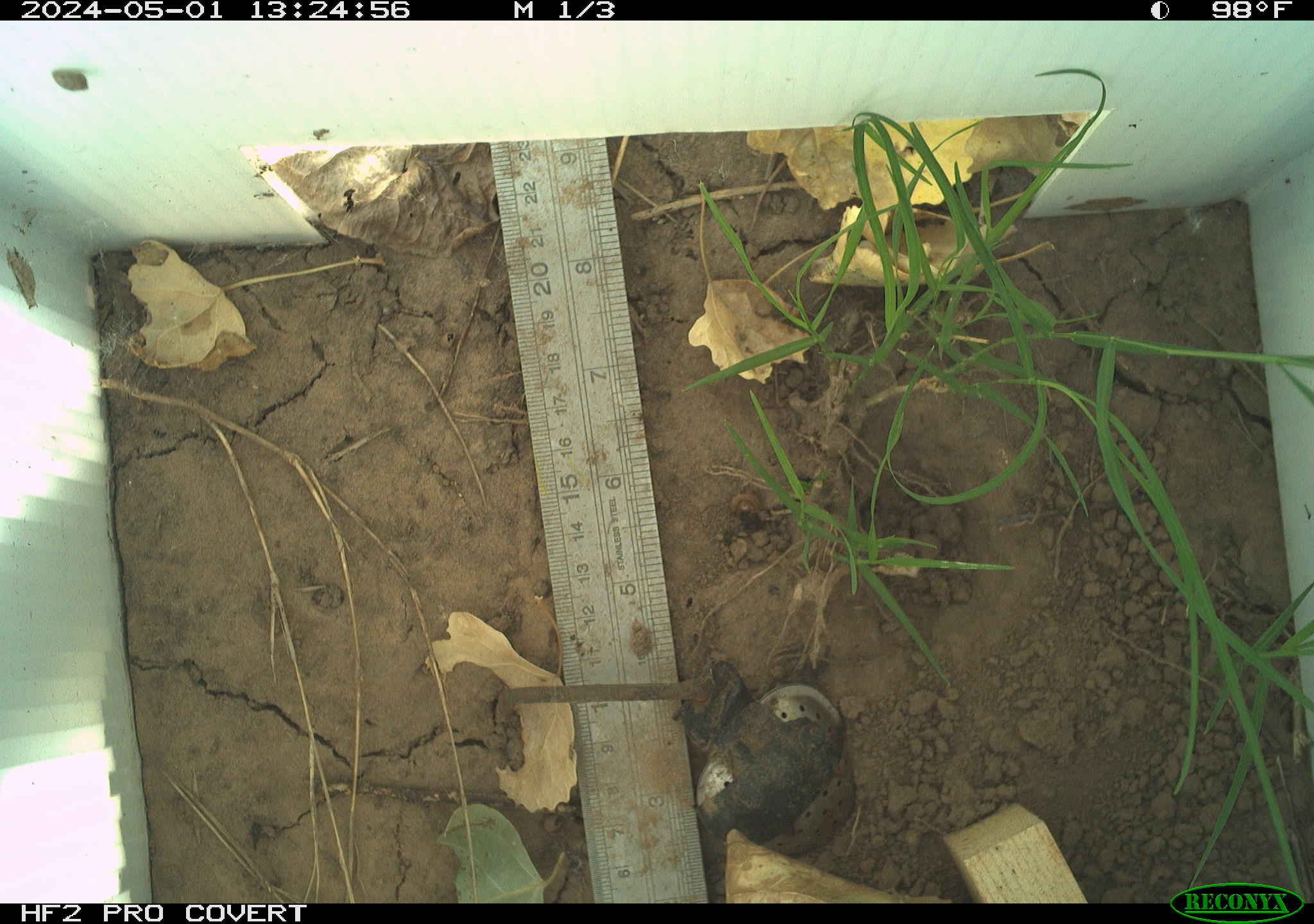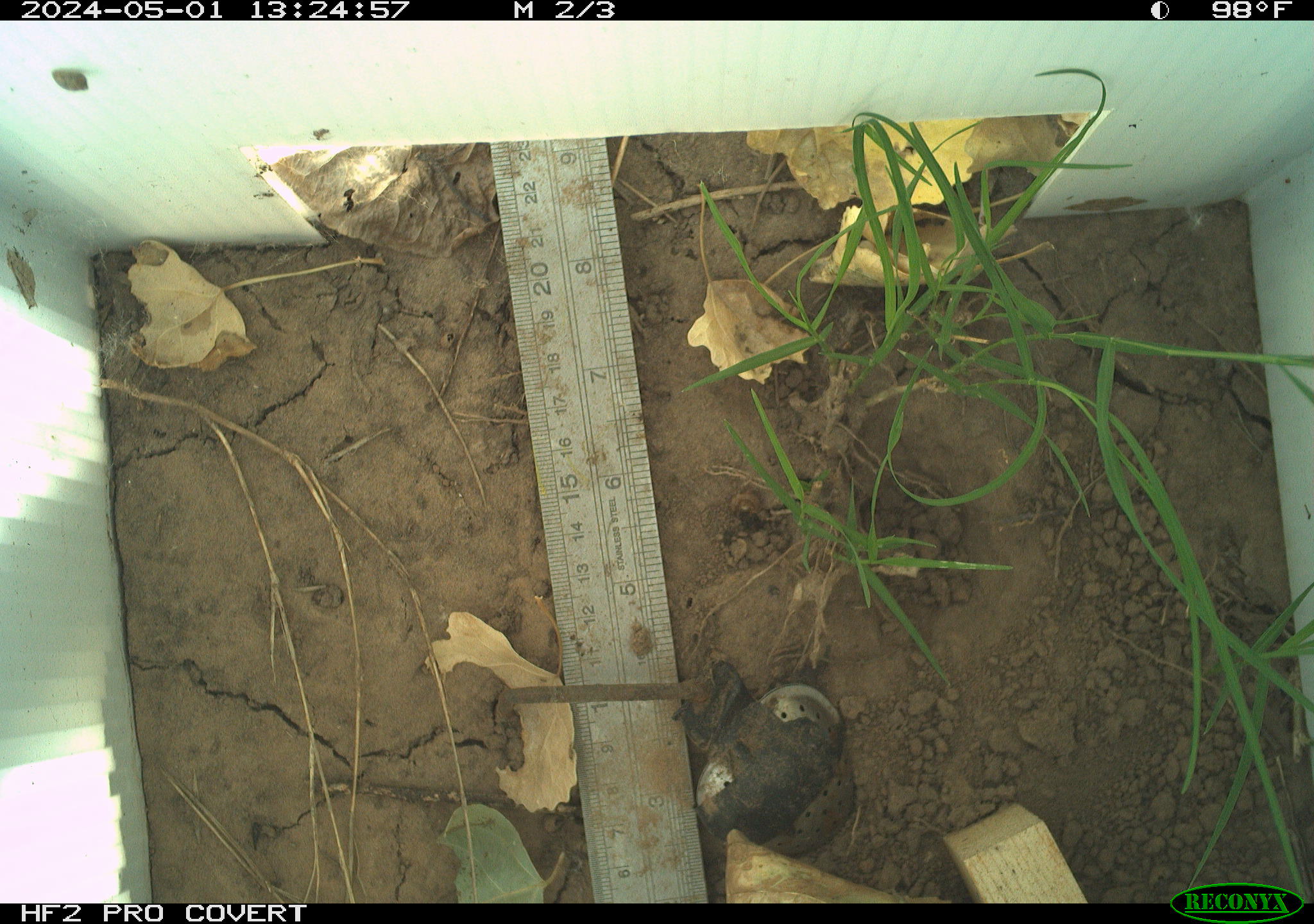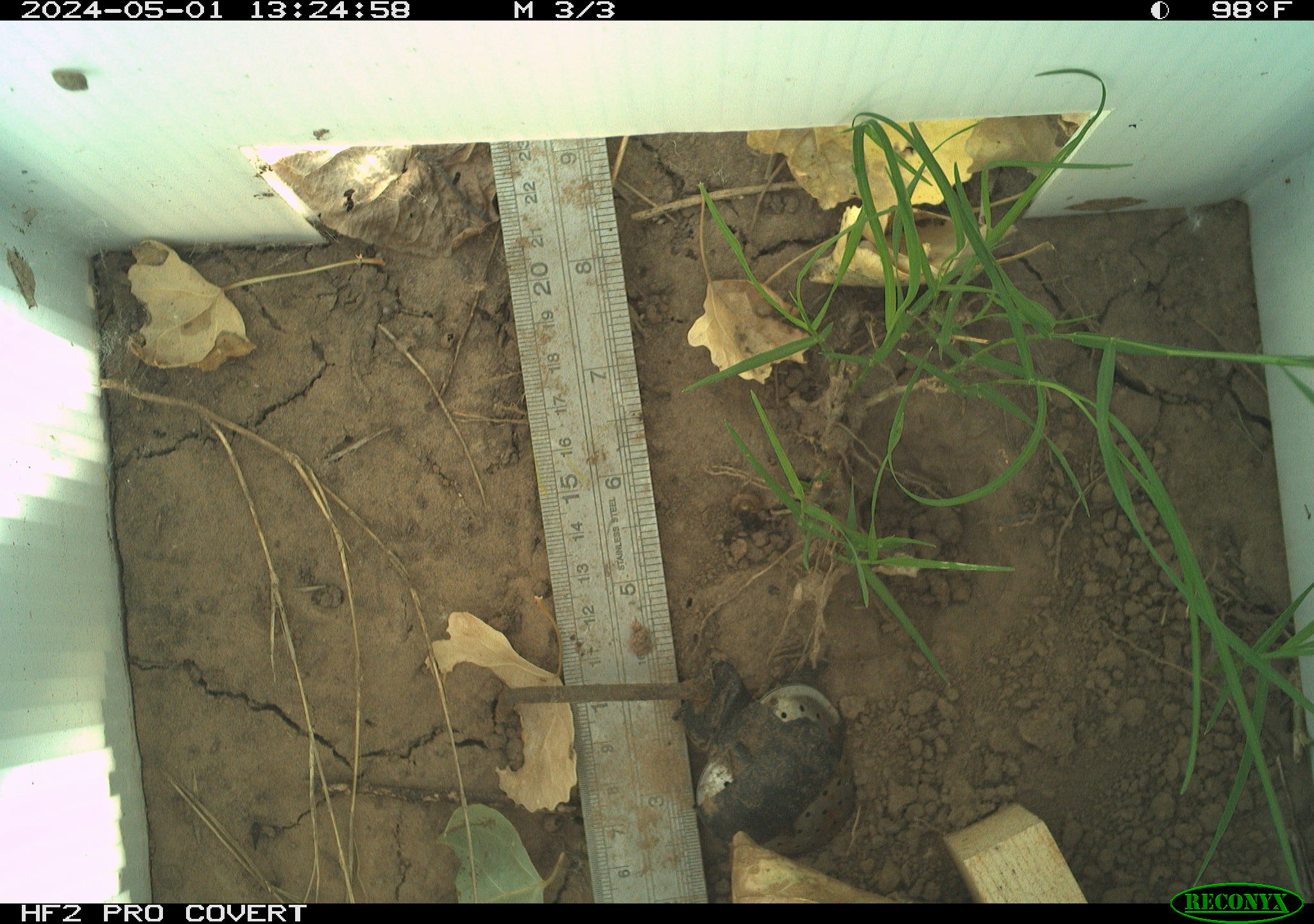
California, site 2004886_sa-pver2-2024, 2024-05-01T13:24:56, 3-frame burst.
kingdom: Animalia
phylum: Arthropoda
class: Insecta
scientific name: Insecta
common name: insect